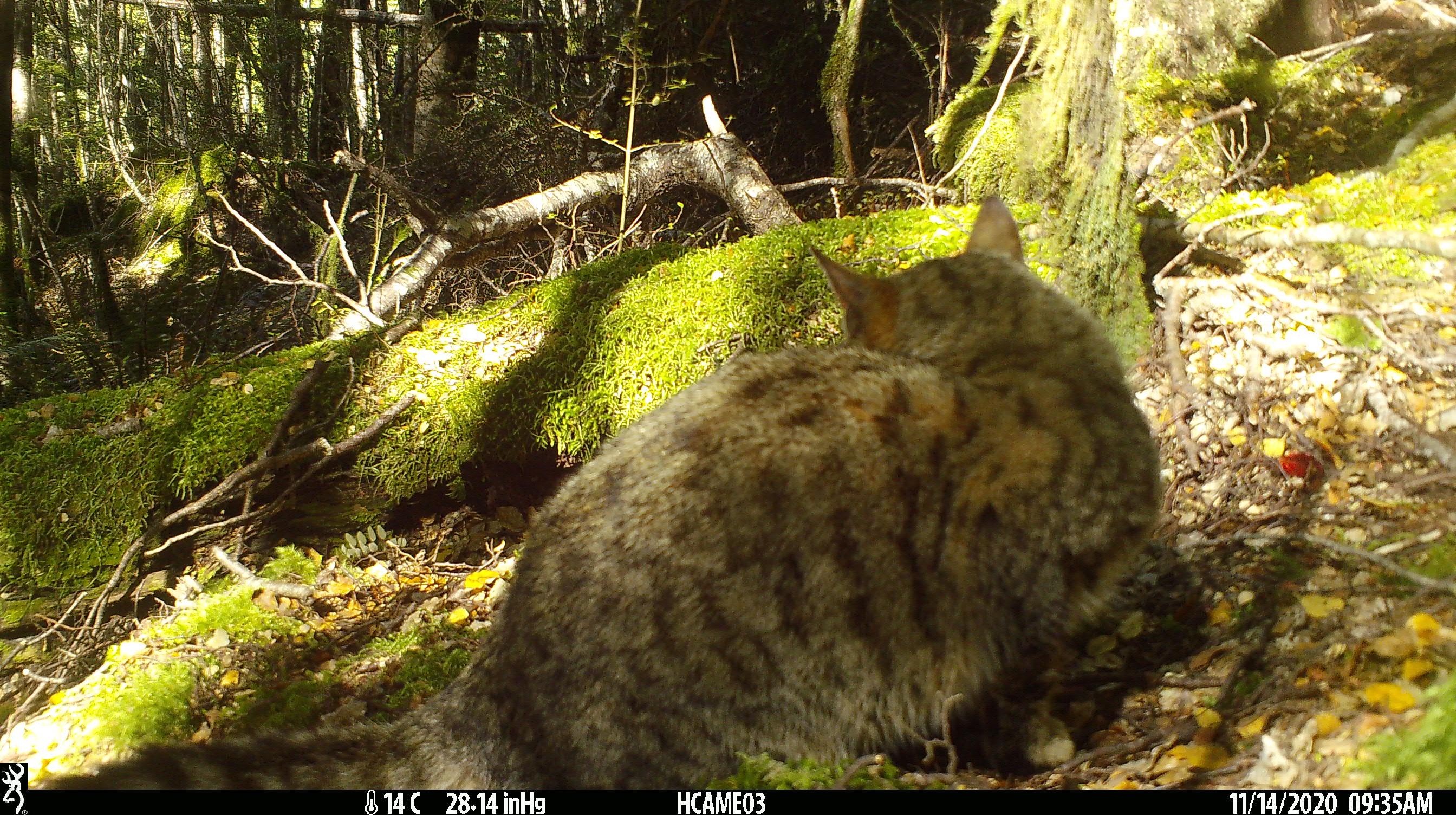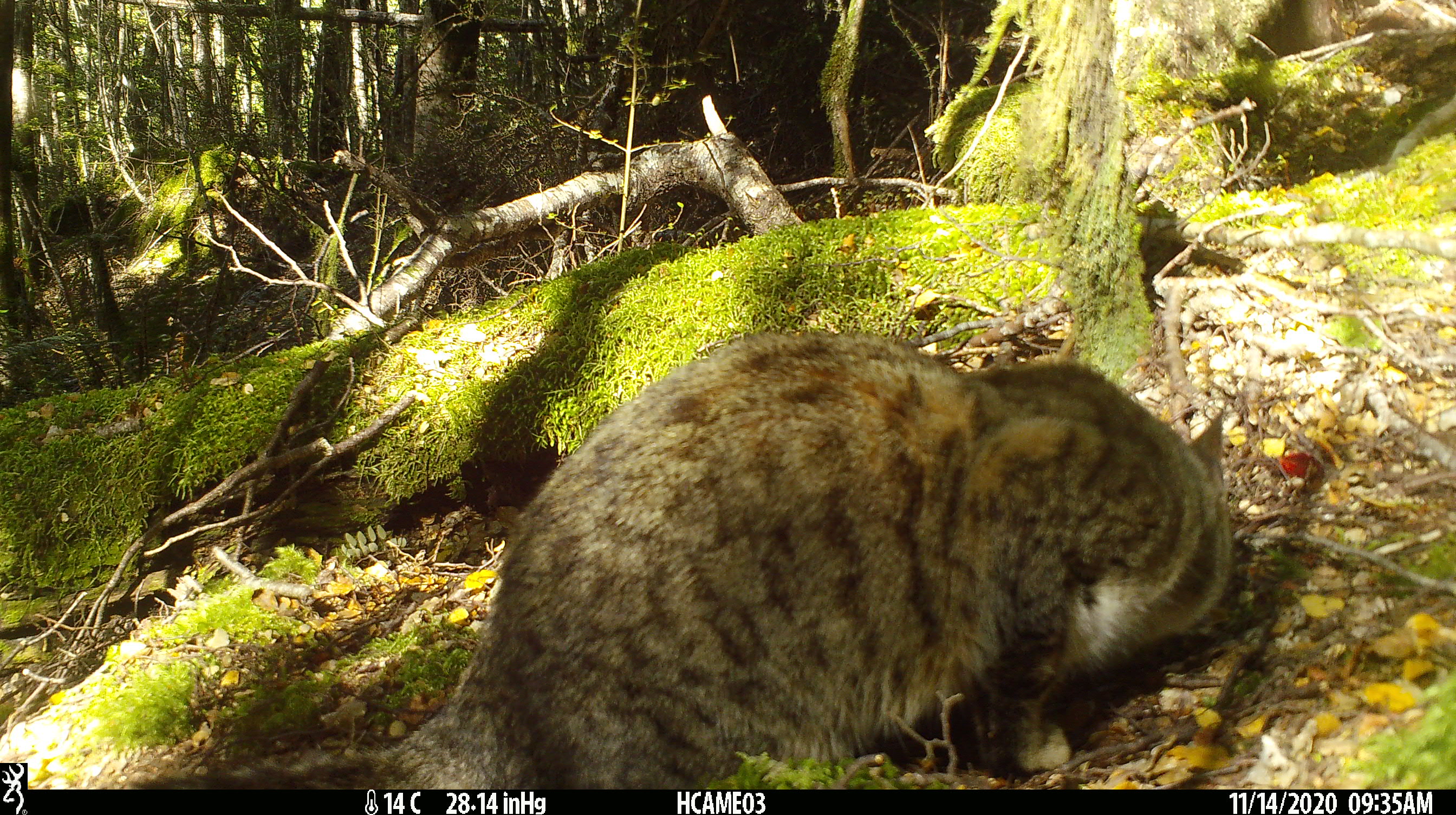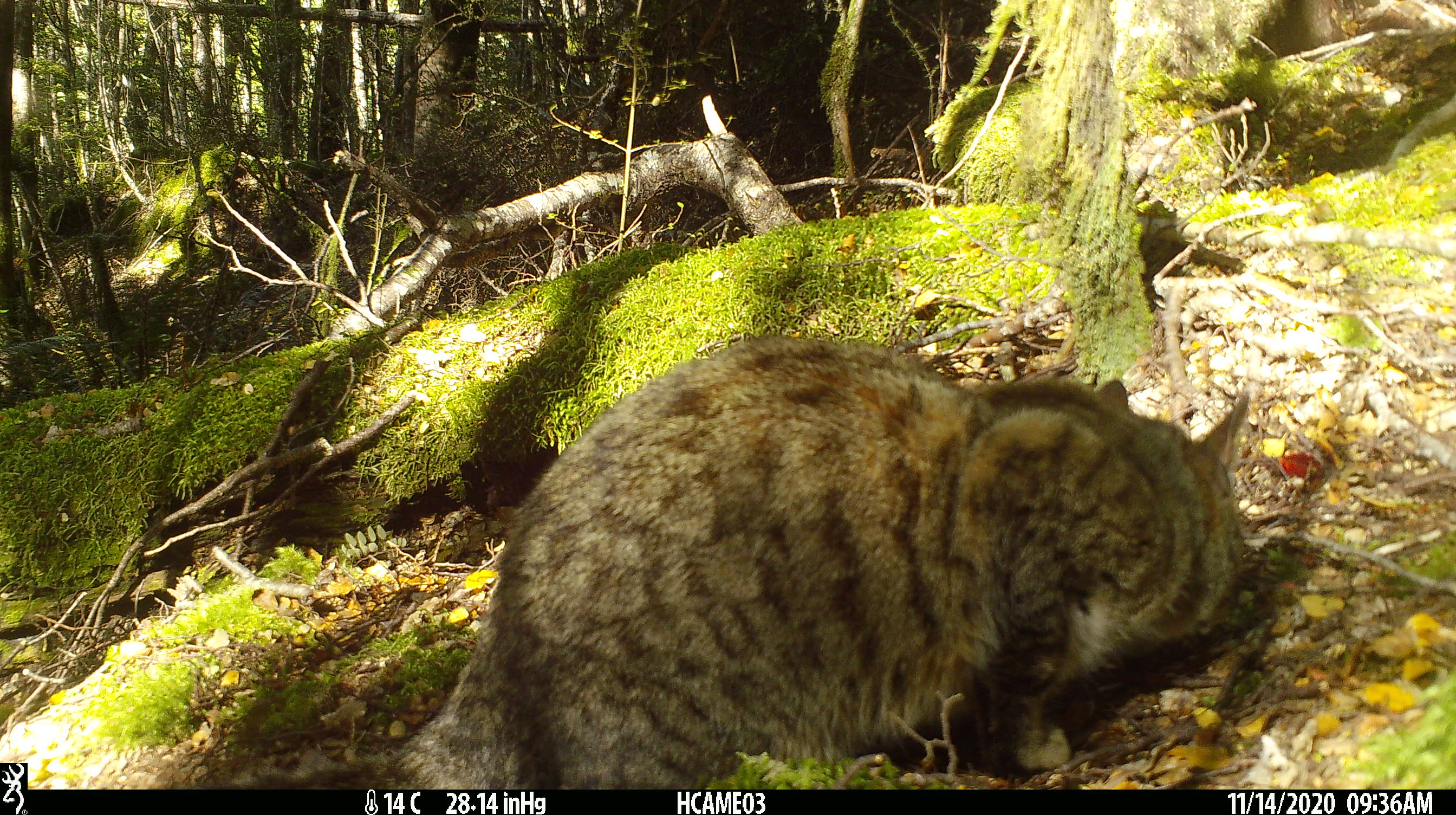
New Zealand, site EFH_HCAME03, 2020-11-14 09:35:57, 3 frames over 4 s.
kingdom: Animalia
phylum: Chordata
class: Mammalia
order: Carnivora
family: Felidae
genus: Felis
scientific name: Felis catus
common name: domestic cat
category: cat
Cat (domestic cat) (Felis catus).